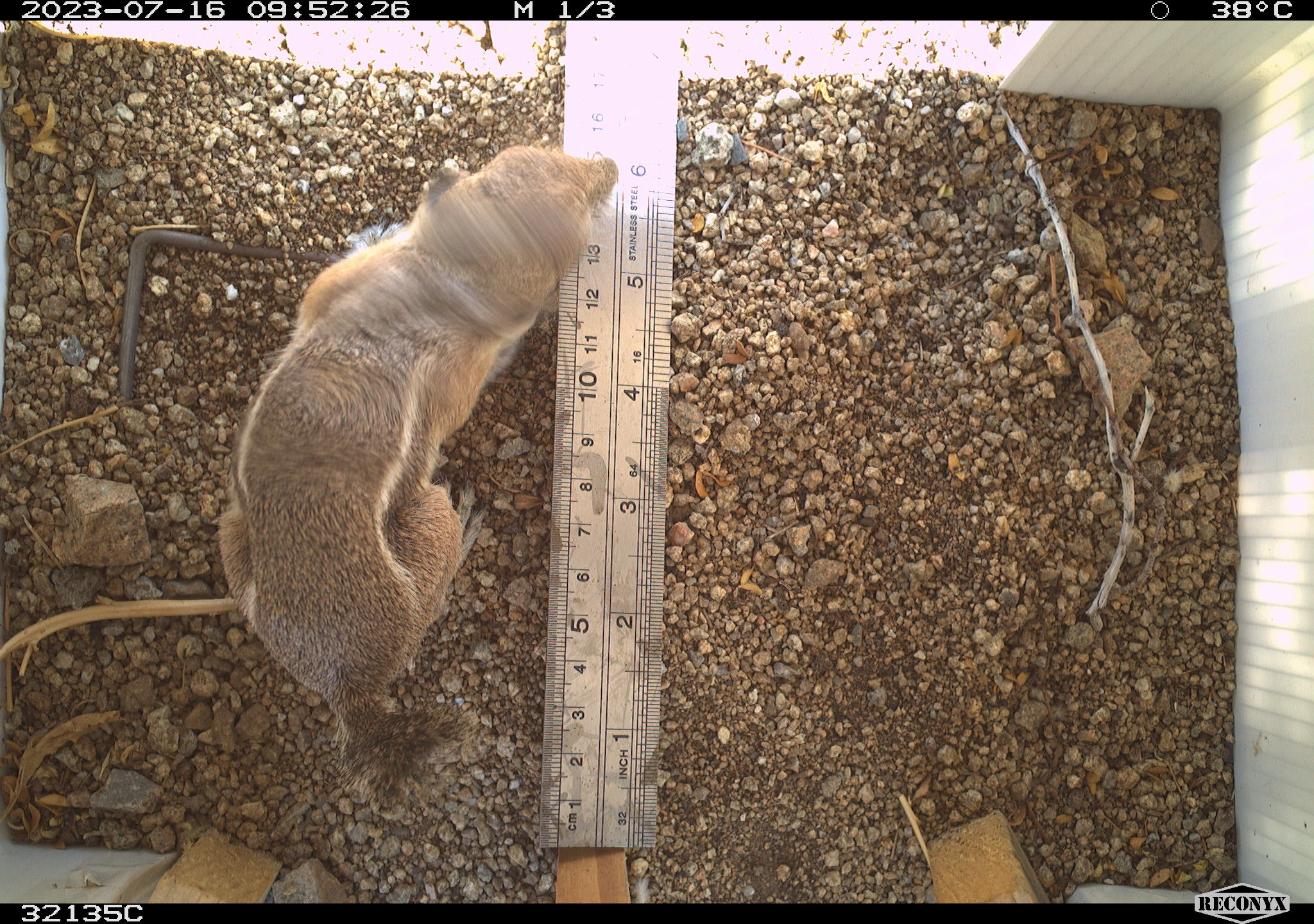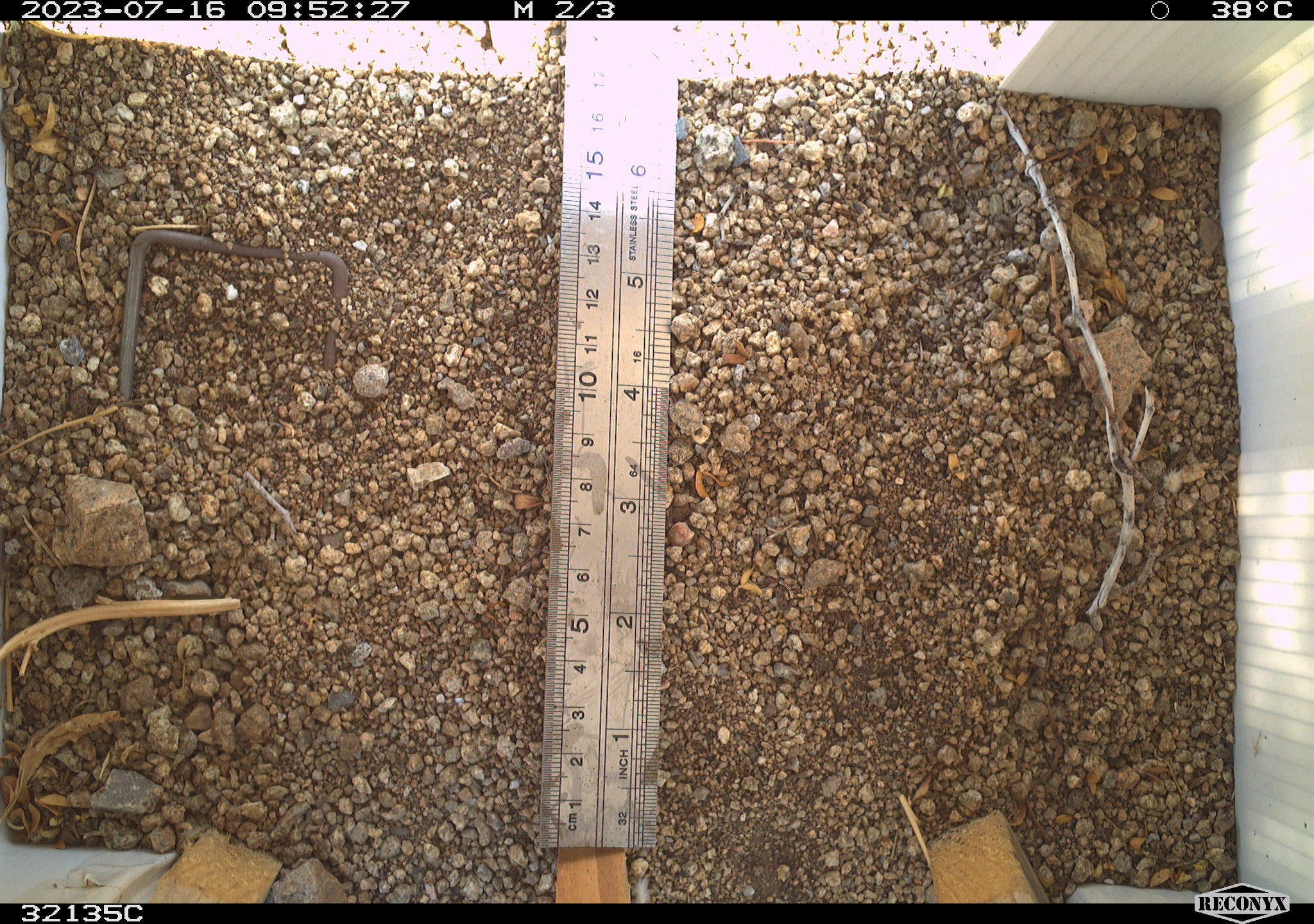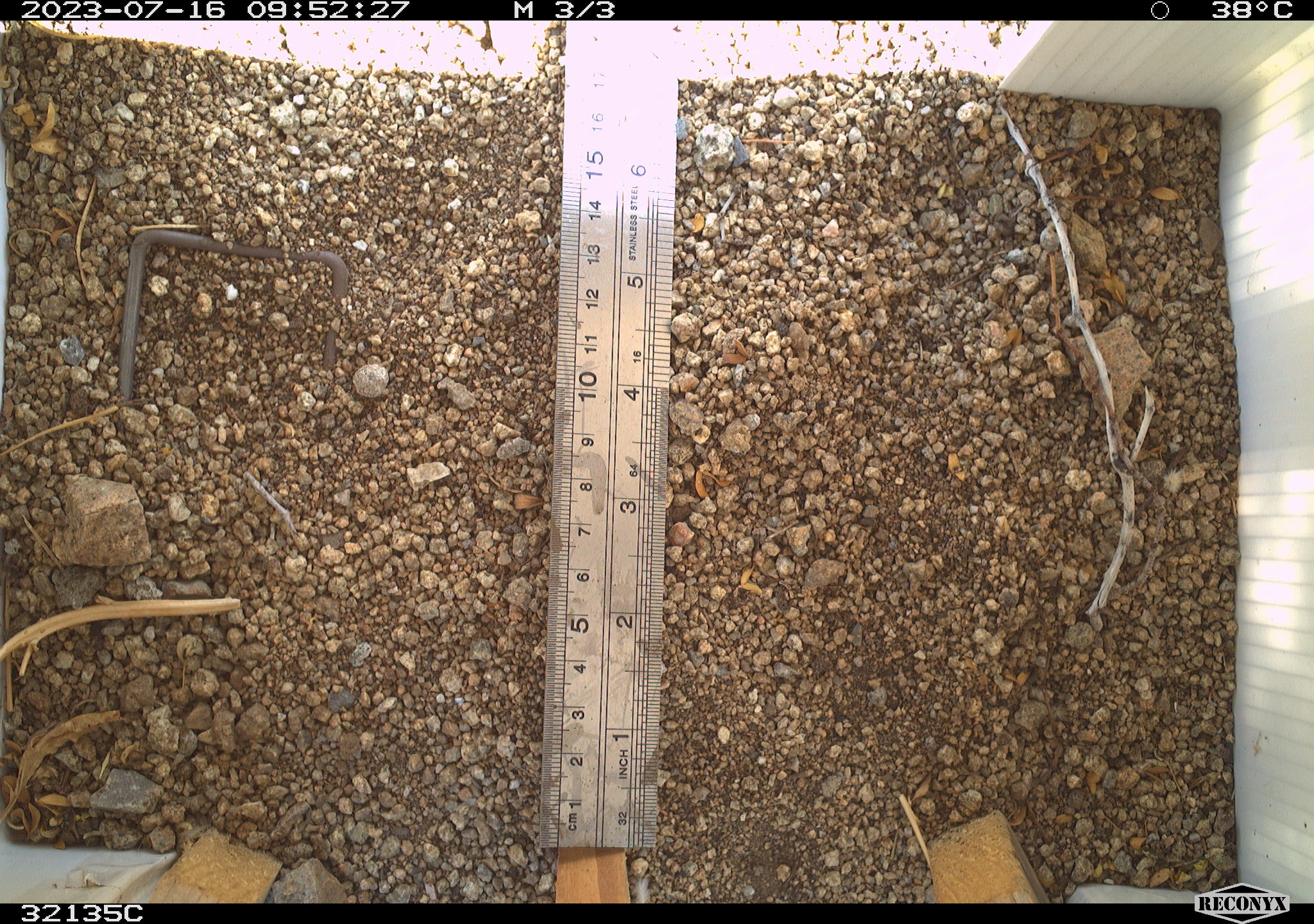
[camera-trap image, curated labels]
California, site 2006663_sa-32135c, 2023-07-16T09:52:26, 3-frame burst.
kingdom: Animalia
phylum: Chordata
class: Mammalia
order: Rodentia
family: Sciuridae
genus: Ammospermophilus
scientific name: Ammospermophilus leucurus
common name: white-tailed antelope squirrel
White-tailed antelope squirrel (Ammospermophilus leucurus).